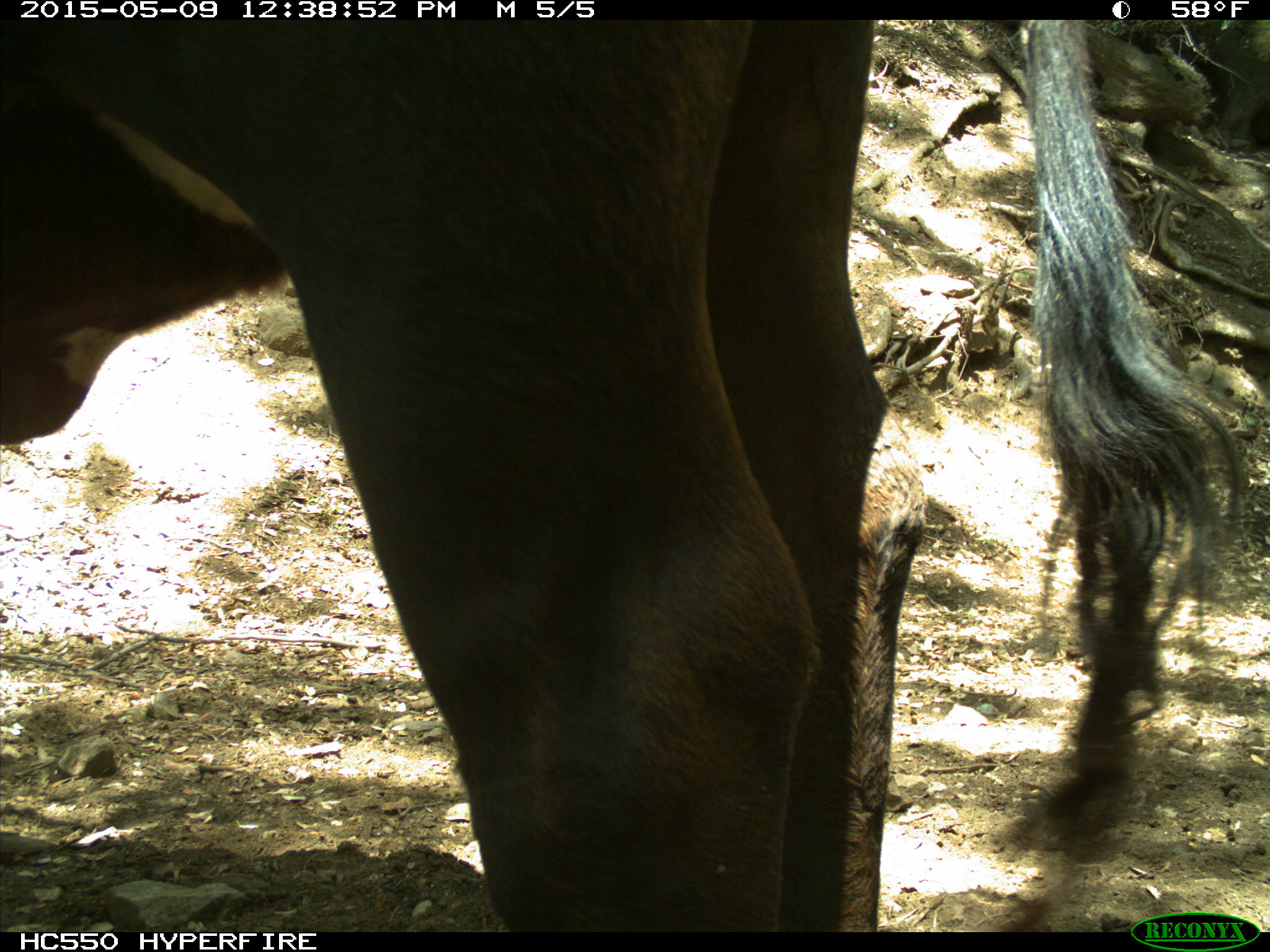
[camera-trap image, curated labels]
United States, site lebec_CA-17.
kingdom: Animalia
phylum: Chordata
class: Mammalia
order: Artiodactyla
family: Bovidae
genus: Bos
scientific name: Bos taurus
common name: domestic cow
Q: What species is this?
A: Bos taurus (domestic cow).